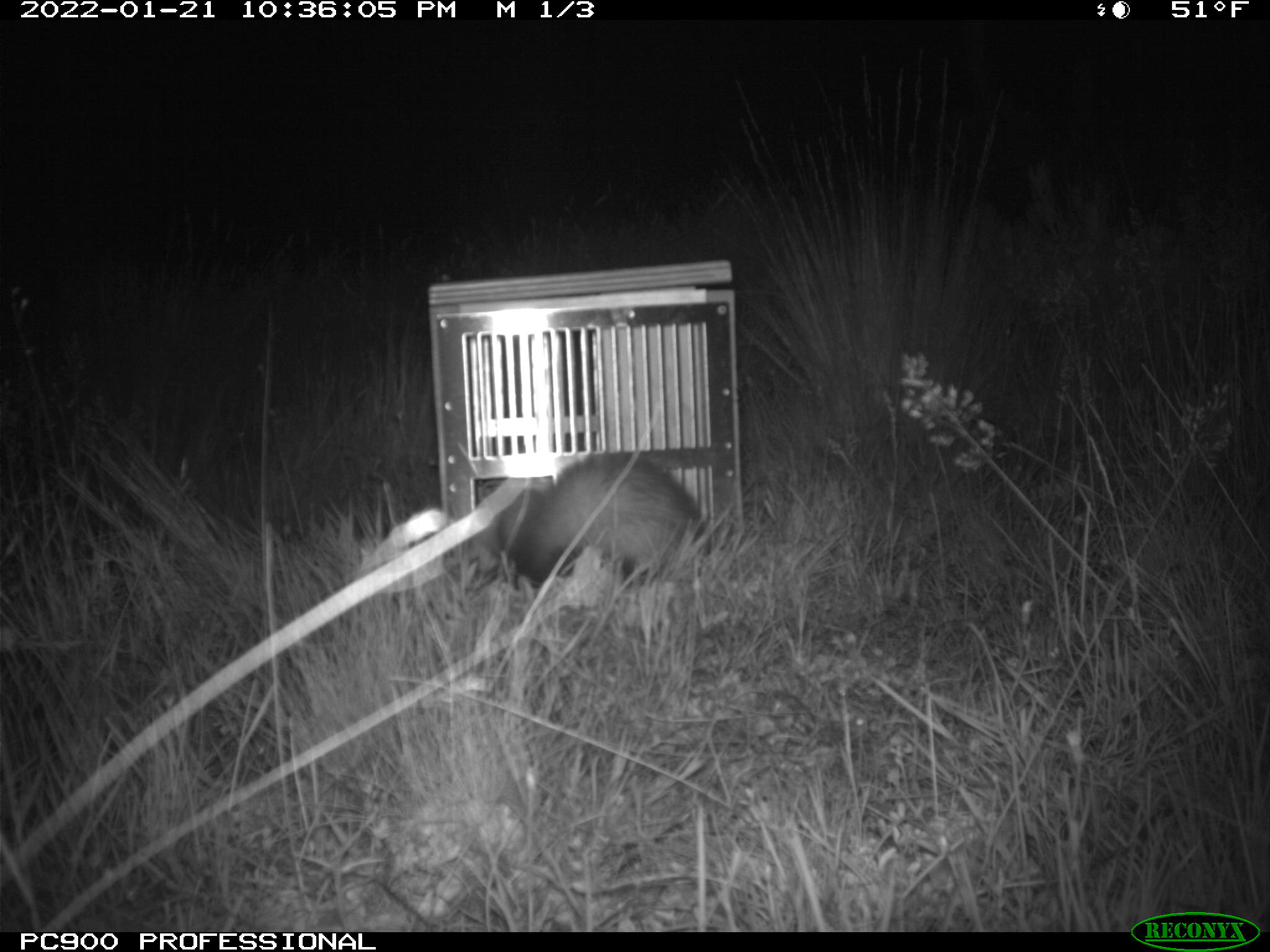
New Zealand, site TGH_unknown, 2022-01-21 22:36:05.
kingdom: Animalia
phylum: Chordata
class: Mammalia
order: Carnivora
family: Mustelidae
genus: Mustela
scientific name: Mustela furo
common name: ferret